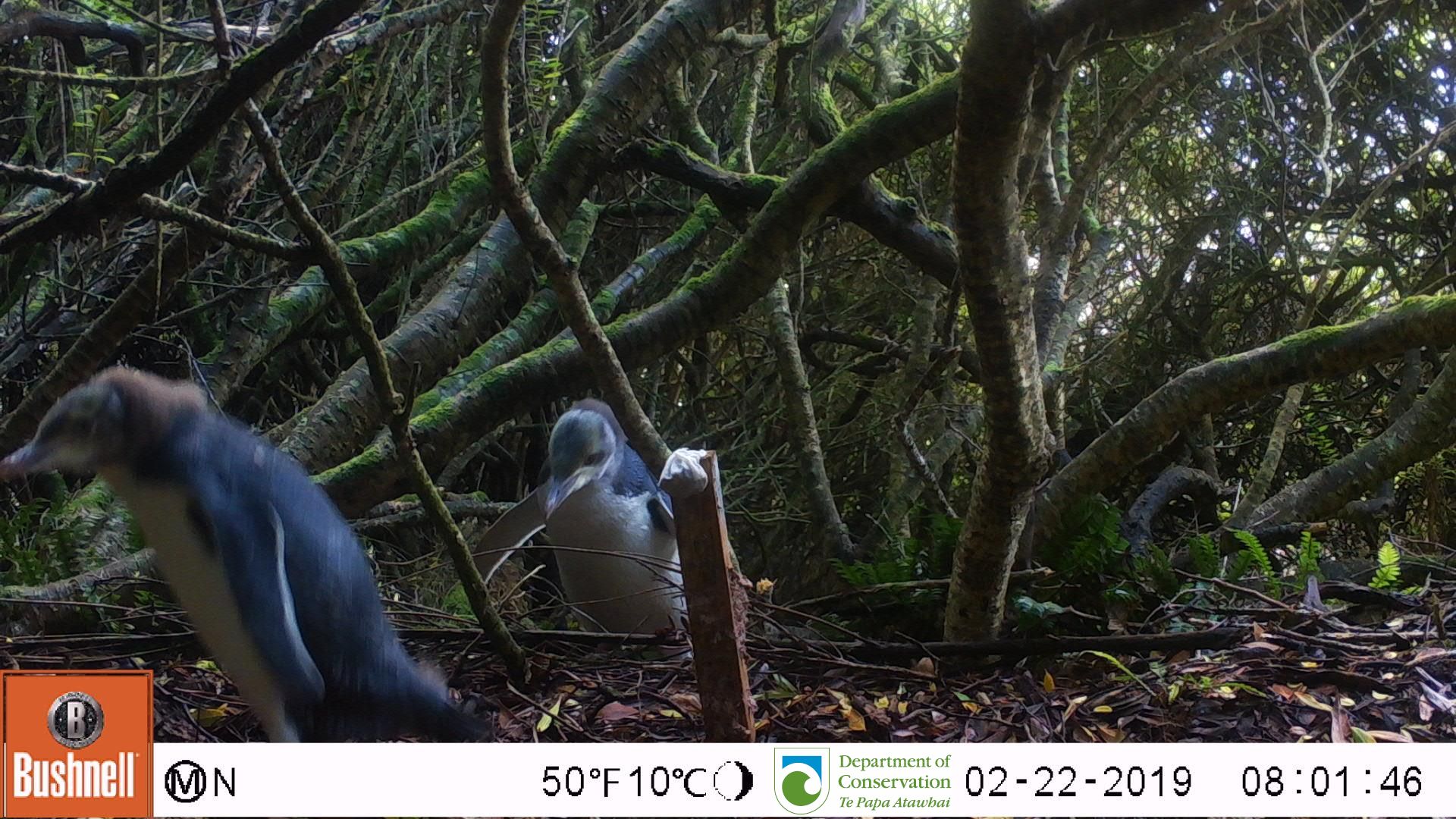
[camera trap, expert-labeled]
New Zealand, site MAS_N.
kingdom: Animalia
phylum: Chordata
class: Aves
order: Sphenisciformes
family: Spheniscidae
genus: Megadyptes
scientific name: Megadyptes antipodes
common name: yellow-eyed penguin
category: yellow eyed penguin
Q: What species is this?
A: Yellow eyed penguin (yellow-eyed penguin) (Megadyptes antipodes).